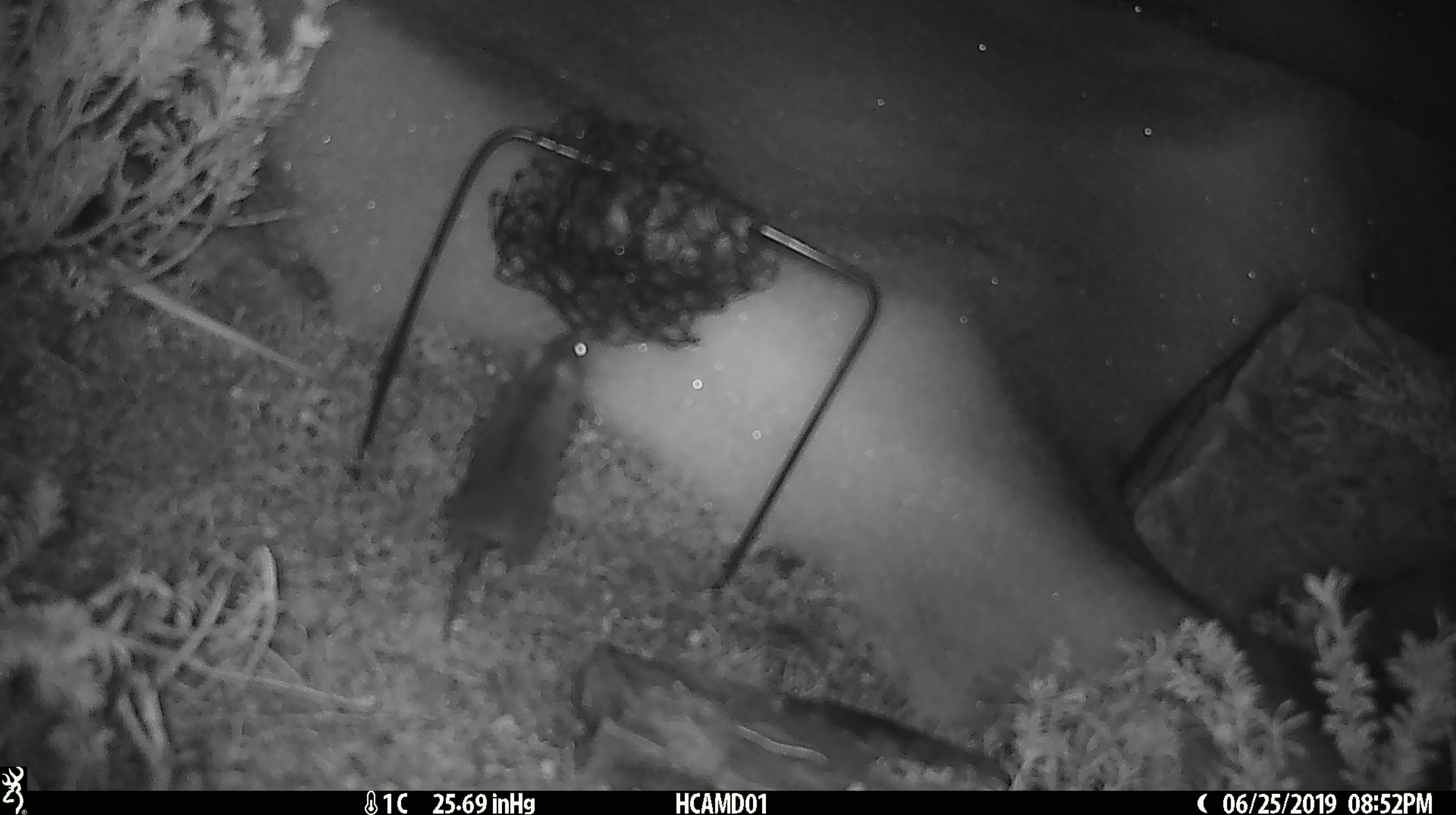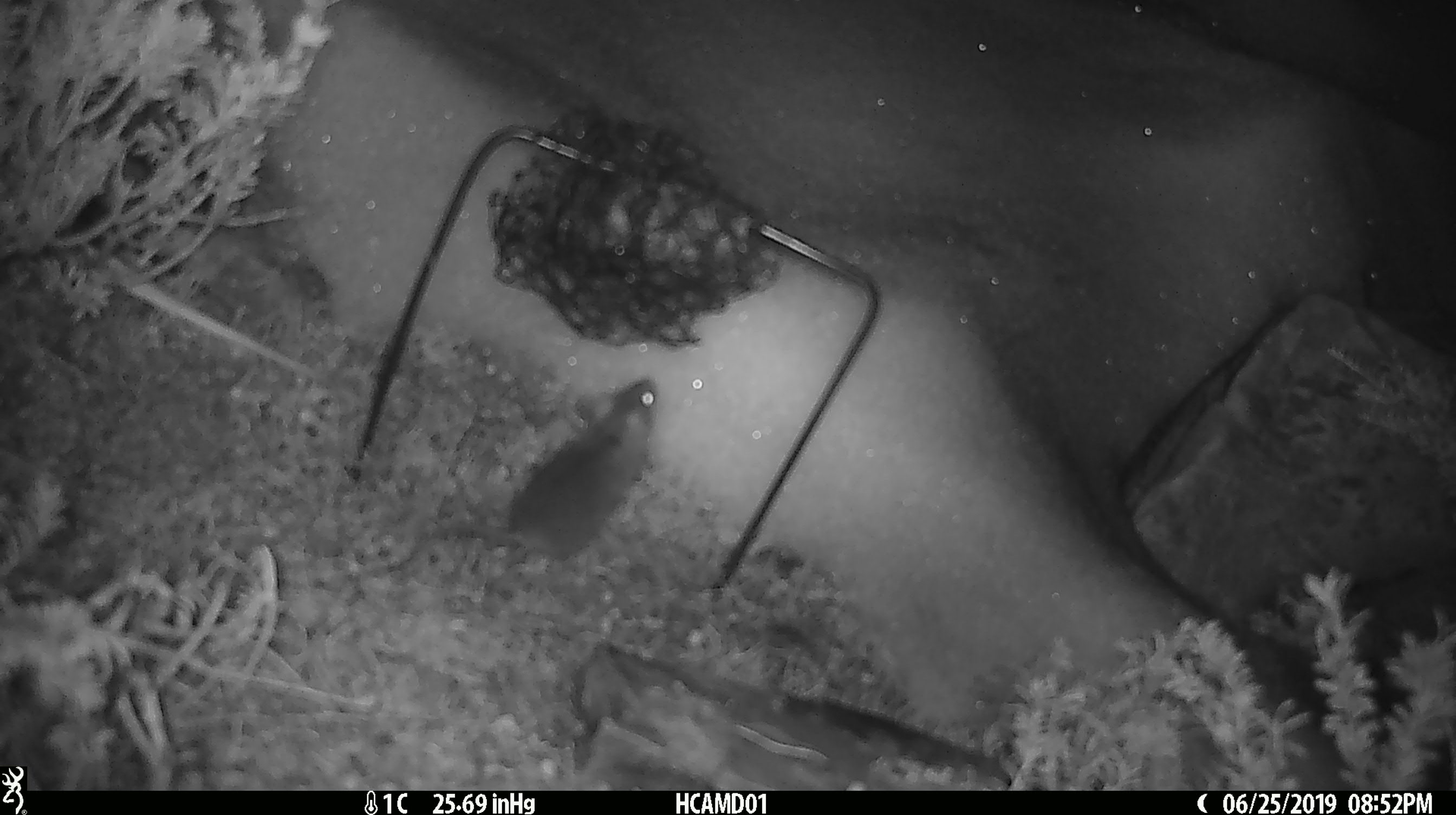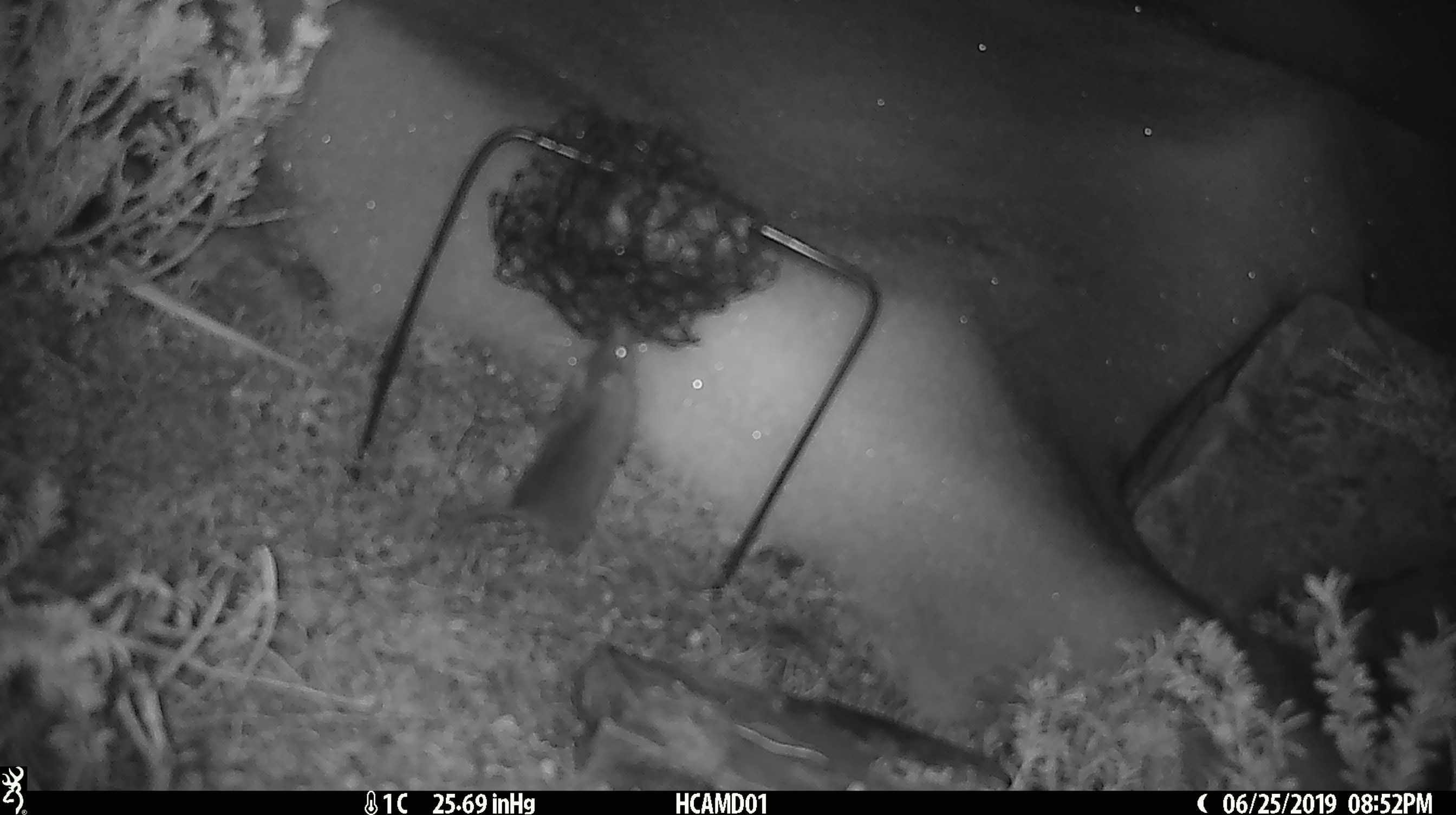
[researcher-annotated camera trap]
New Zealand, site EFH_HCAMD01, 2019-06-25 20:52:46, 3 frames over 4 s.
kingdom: Animalia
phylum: Chordata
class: Mammalia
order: Rodentia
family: Muridae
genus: Mus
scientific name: Mus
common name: mouse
Mouse (Mus).